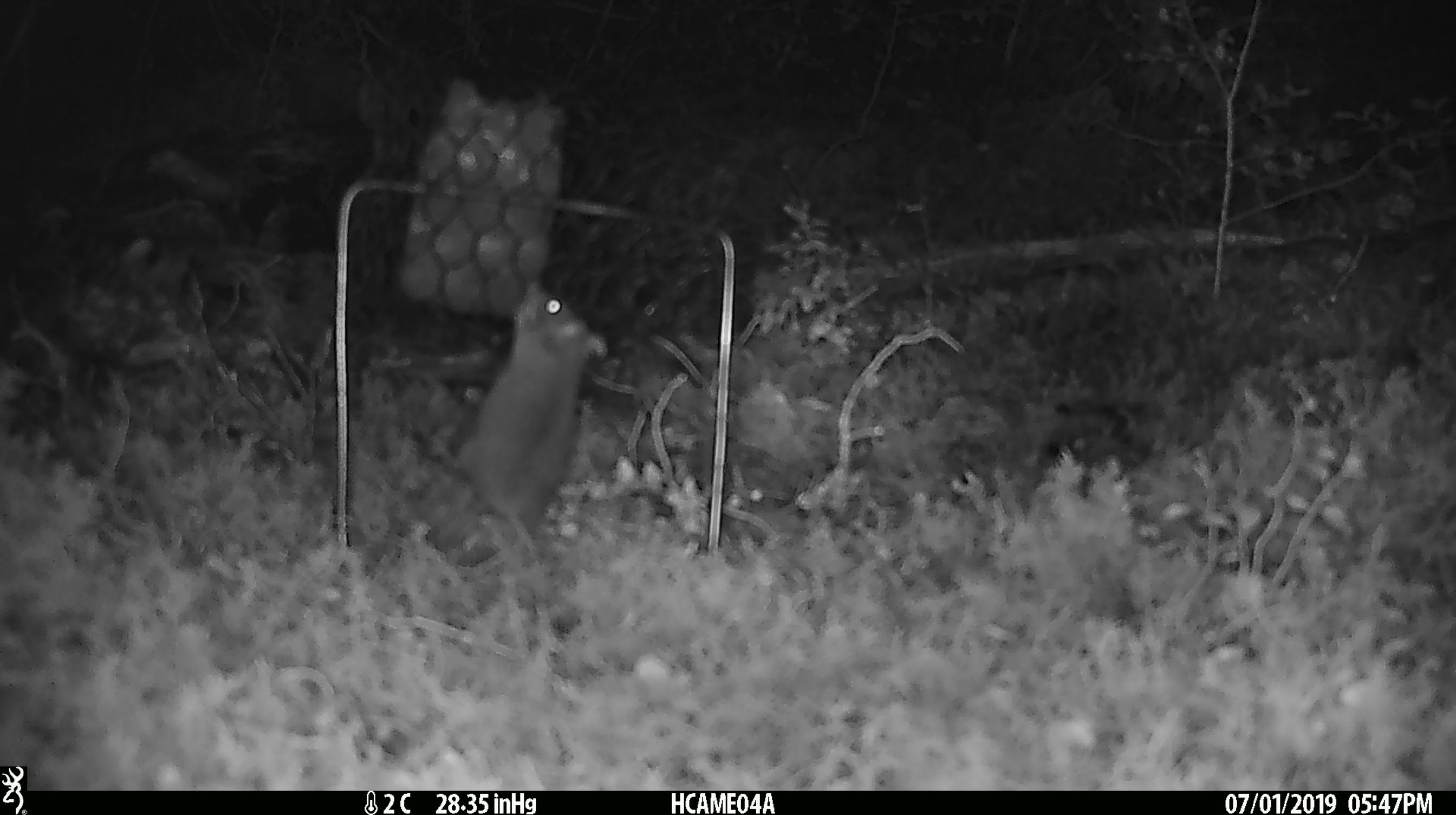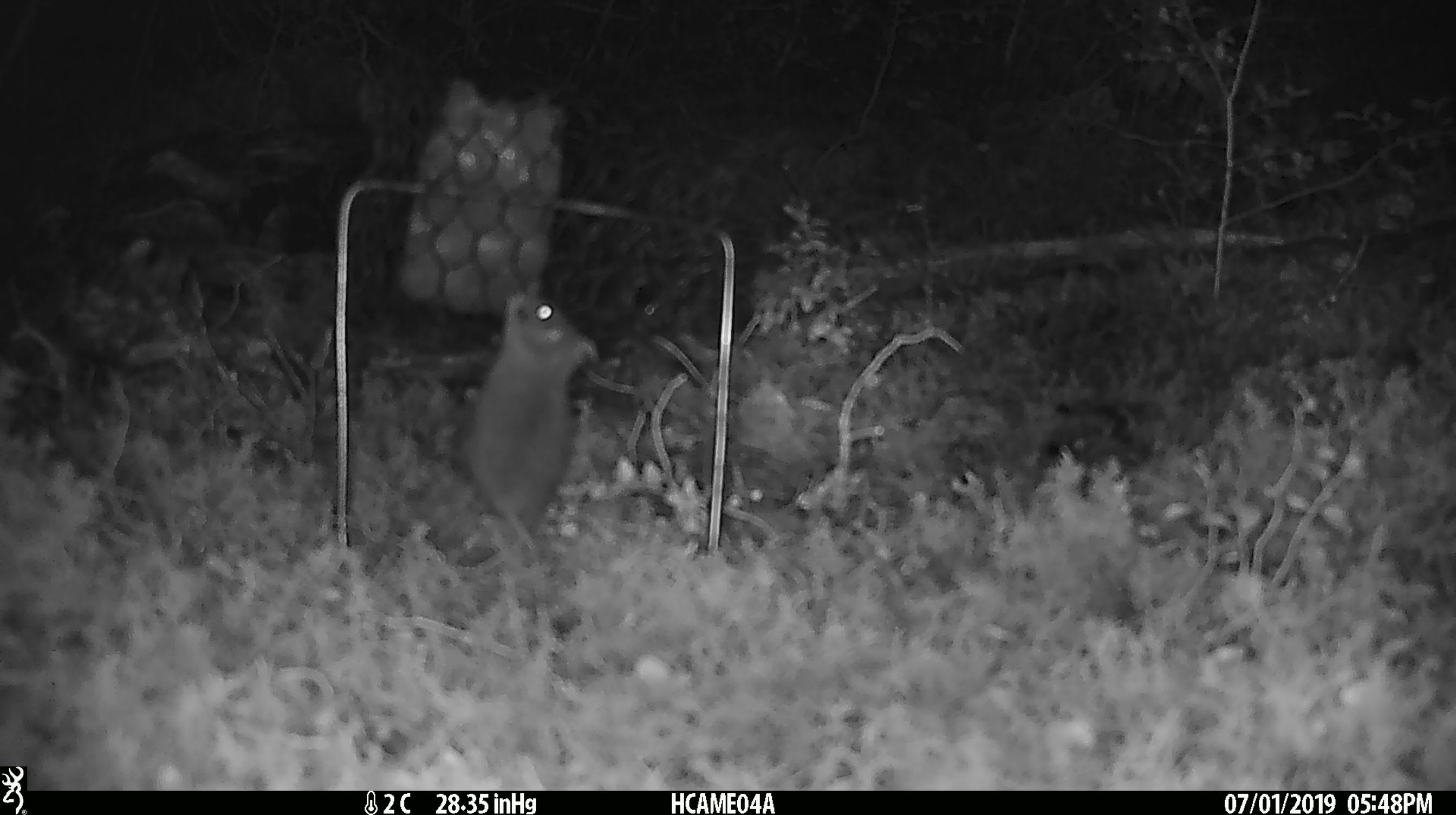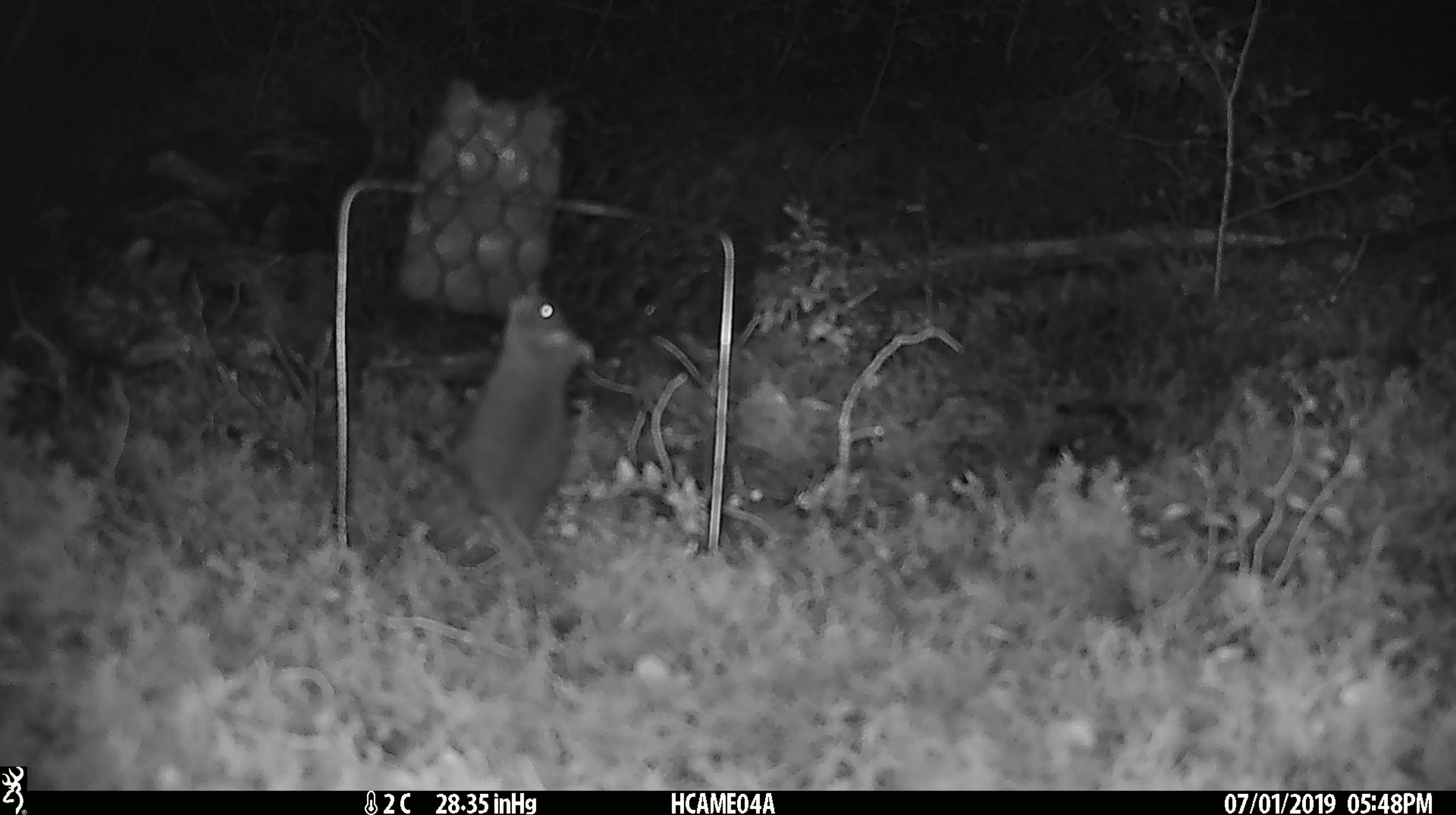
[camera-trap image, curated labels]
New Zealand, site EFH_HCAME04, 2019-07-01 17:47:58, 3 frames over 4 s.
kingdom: Animalia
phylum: Chordata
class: Mammalia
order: Rodentia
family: Muridae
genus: Mus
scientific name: Mus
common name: mouse